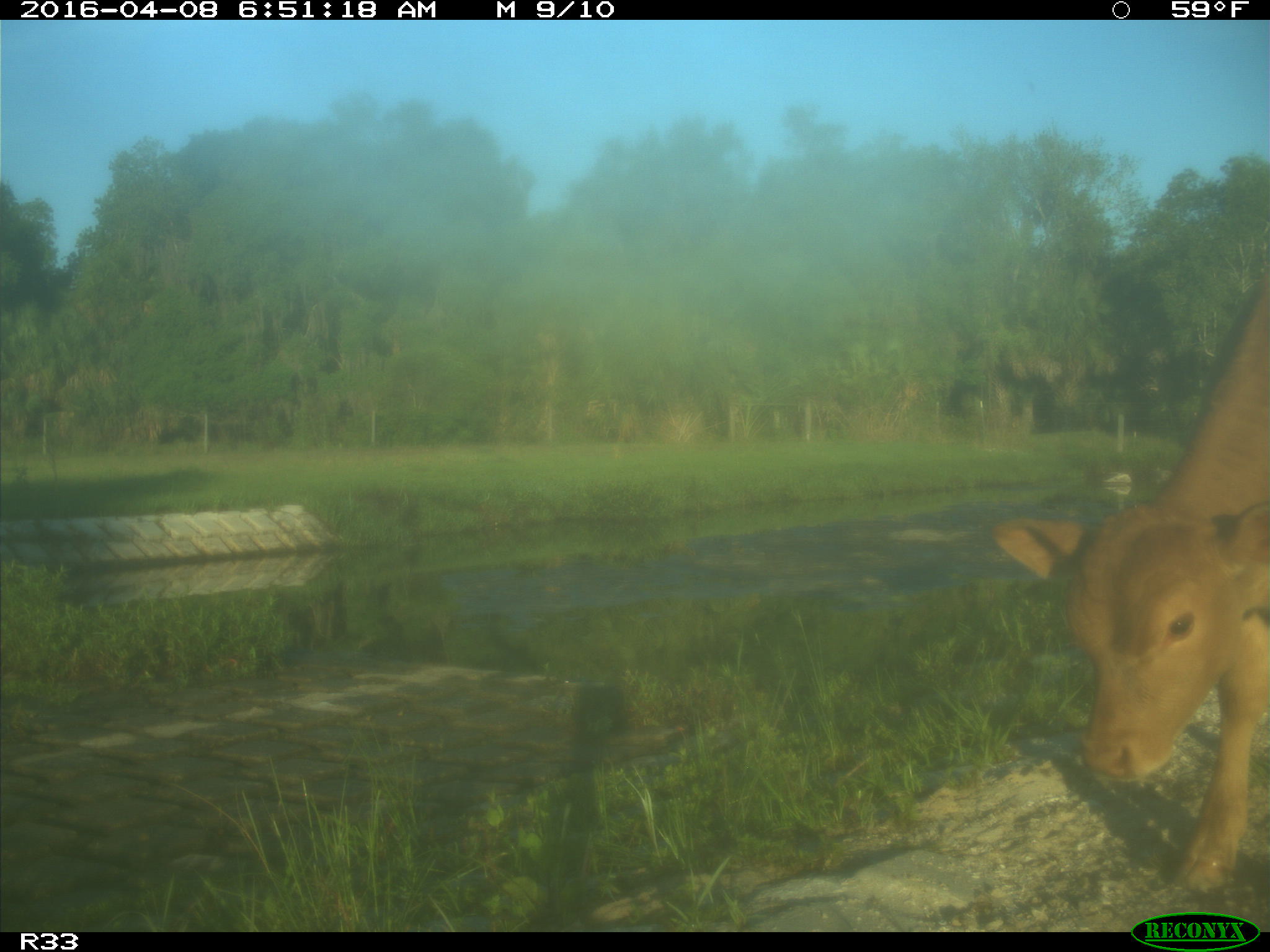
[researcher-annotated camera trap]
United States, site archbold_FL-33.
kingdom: Animalia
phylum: Chordata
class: Mammalia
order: Artiodactyla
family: Bovidae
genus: Bos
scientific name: Bos taurus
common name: domestic cow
Bos taurus (domestic cow).